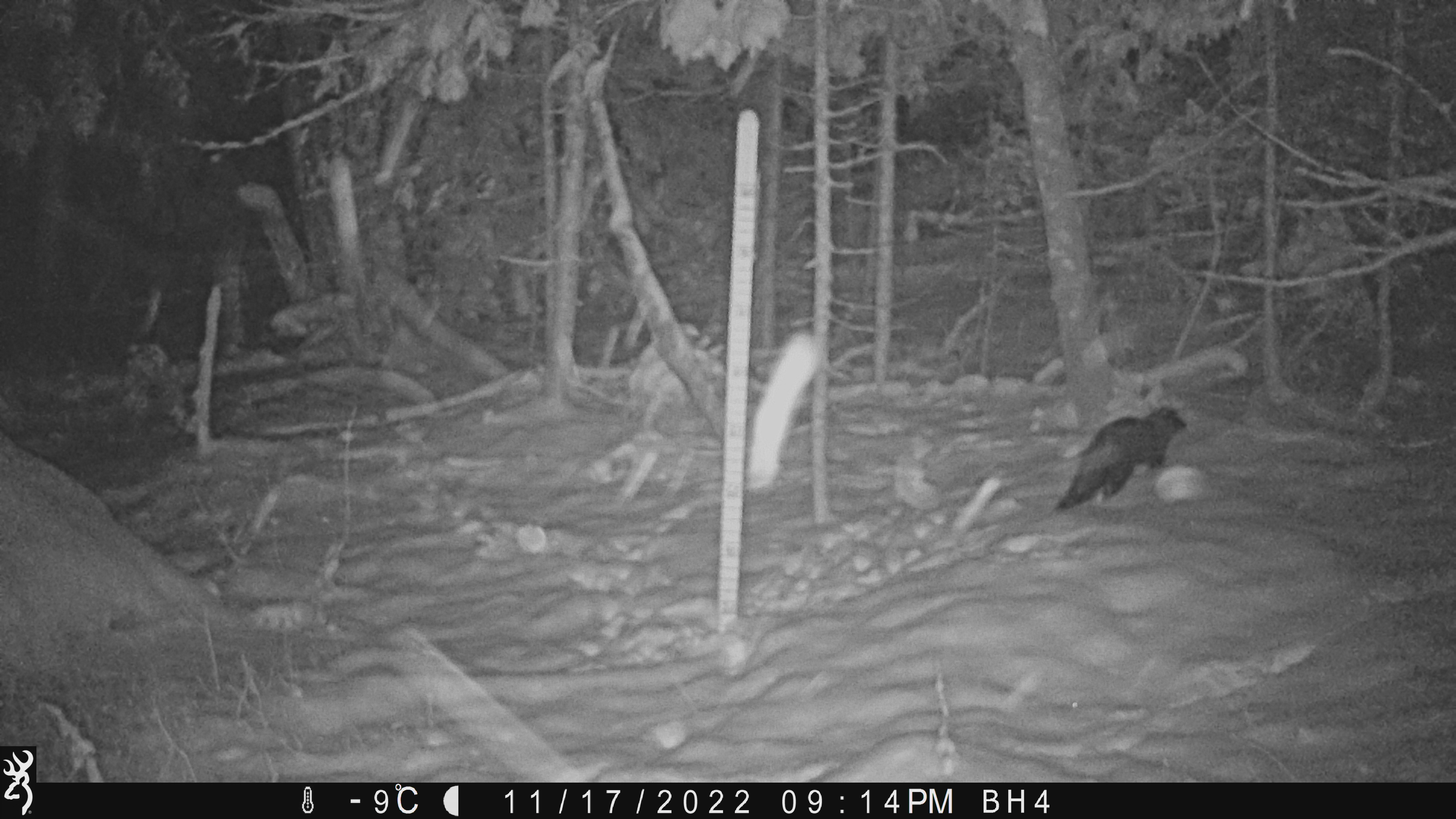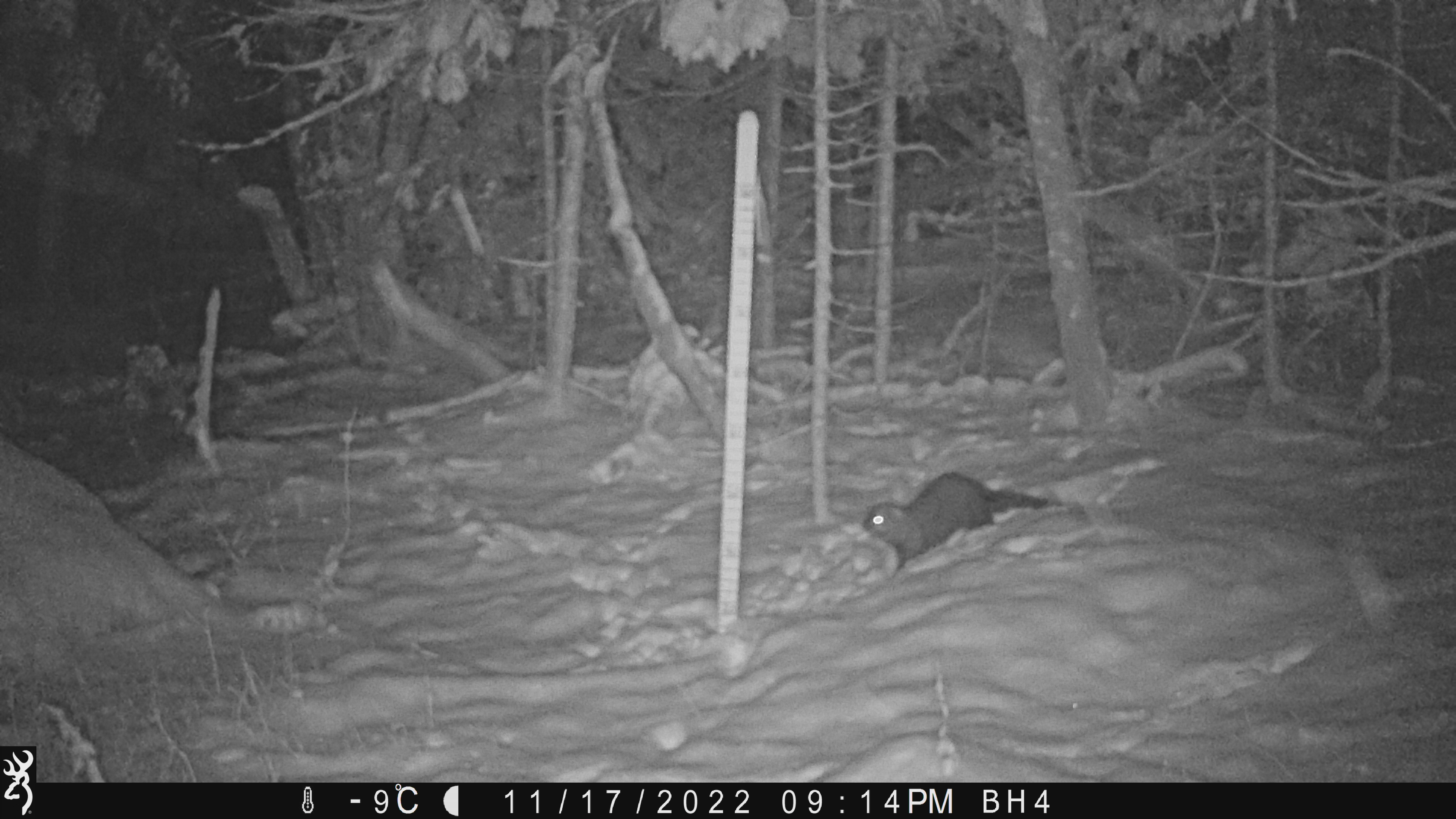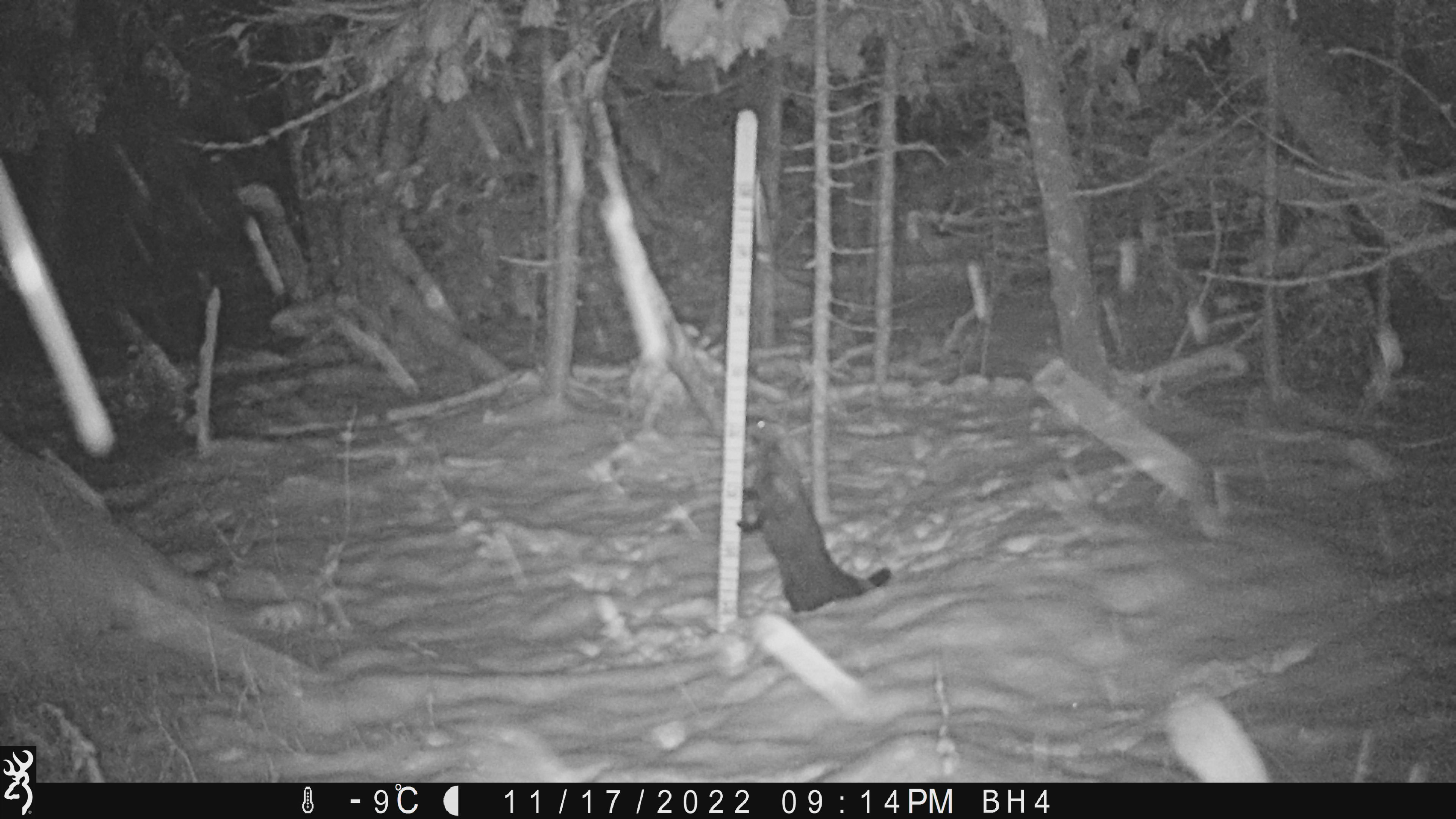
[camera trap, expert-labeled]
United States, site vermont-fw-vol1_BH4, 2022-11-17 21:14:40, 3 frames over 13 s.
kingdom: Animalia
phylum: Chordata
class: Mammalia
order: Carnivora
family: Mustelidae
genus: Pekania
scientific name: Pekania pennanti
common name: fisher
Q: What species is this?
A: Fisher (Pekania pennanti).